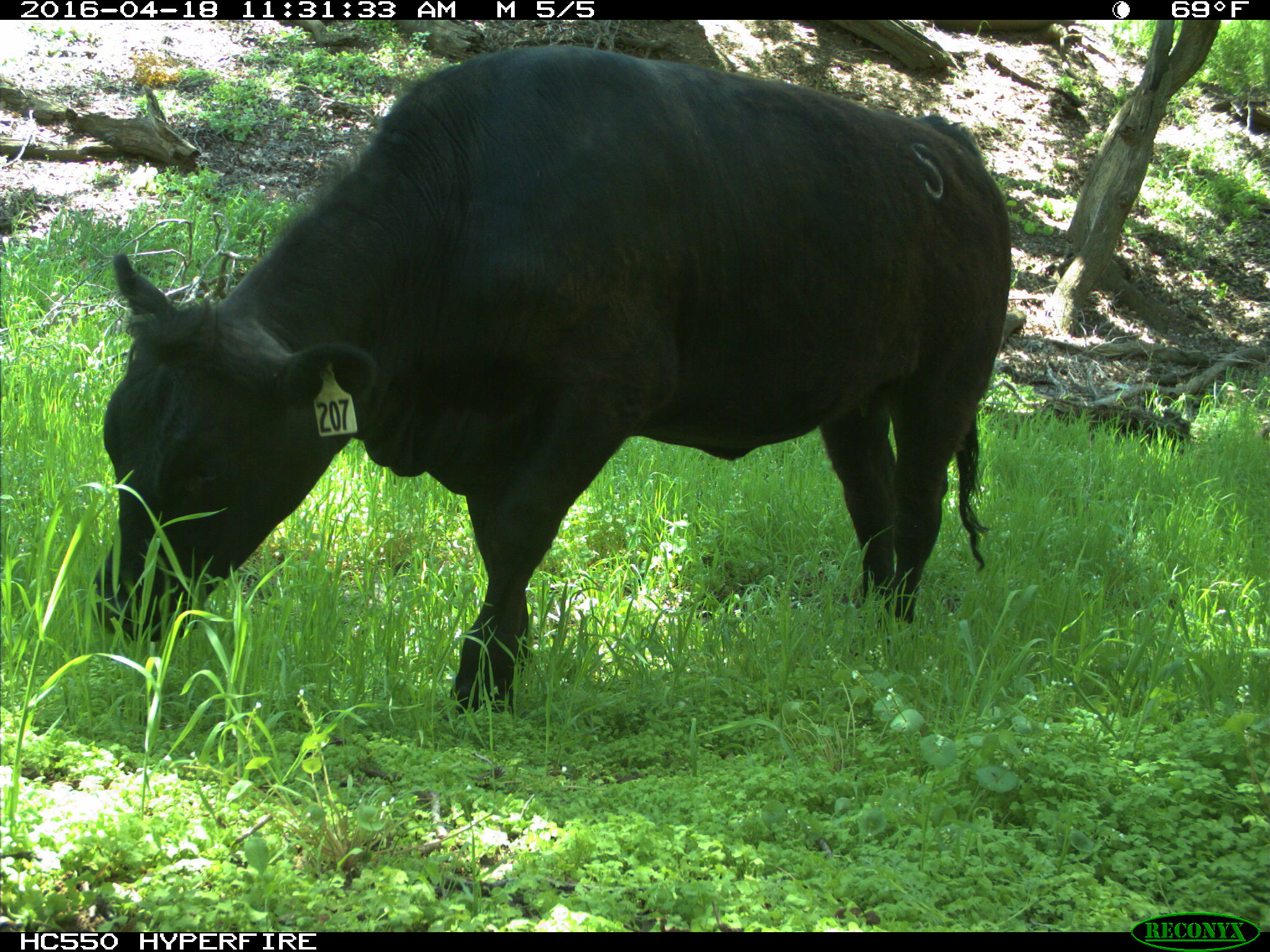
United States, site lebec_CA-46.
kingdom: Animalia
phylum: Chordata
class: Mammalia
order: Artiodactyla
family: Bovidae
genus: Bos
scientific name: Bos taurus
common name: domestic cow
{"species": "Bos taurus (domestic cow)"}